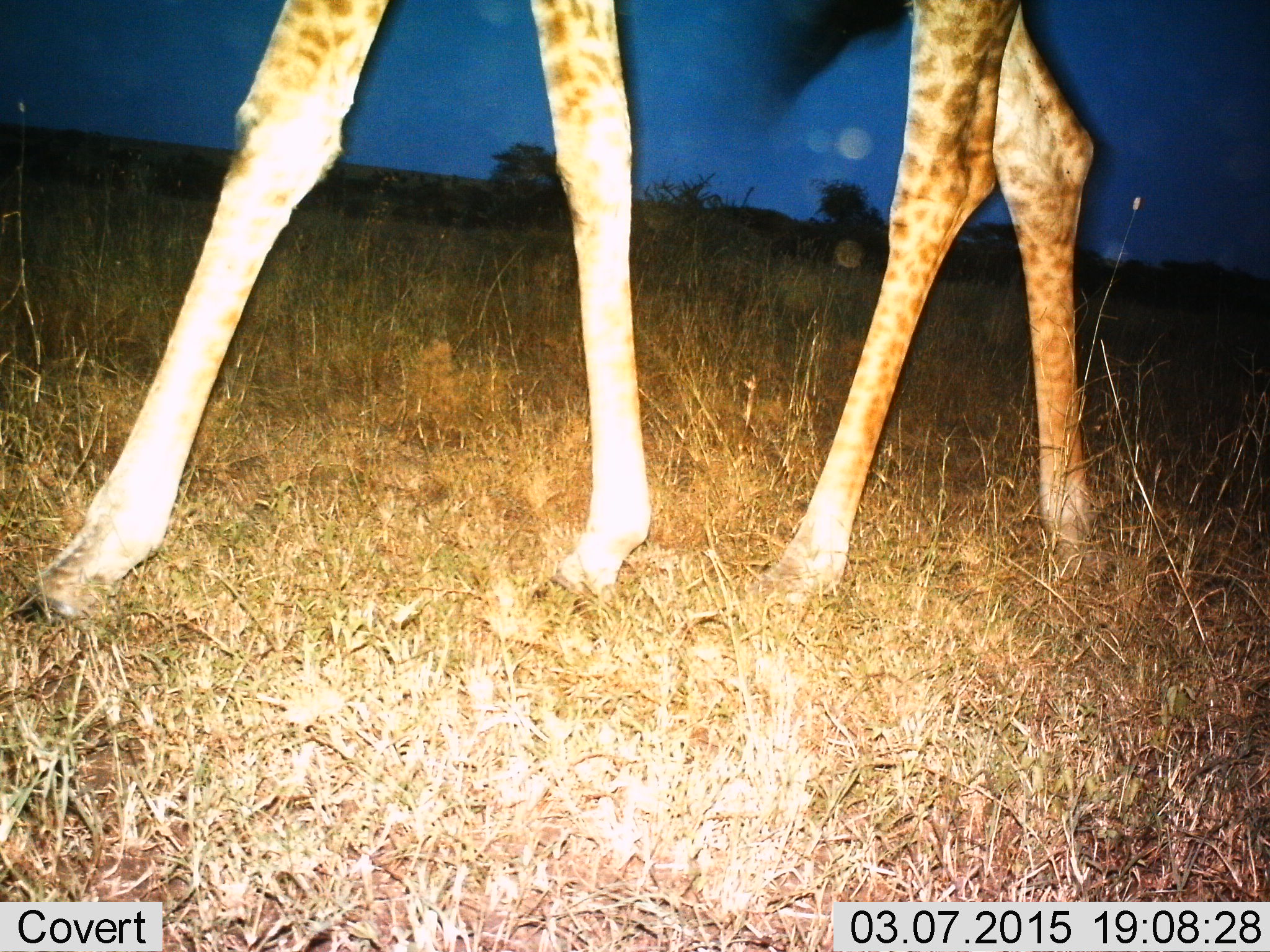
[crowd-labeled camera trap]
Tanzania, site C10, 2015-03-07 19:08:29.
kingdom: Animalia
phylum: Chordata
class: Mammalia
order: Artiodactyla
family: Giraffidae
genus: Giraffa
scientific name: Giraffa camelopardalis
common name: giraffe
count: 1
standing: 40%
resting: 0%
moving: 60%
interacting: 0%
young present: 0%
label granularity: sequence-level